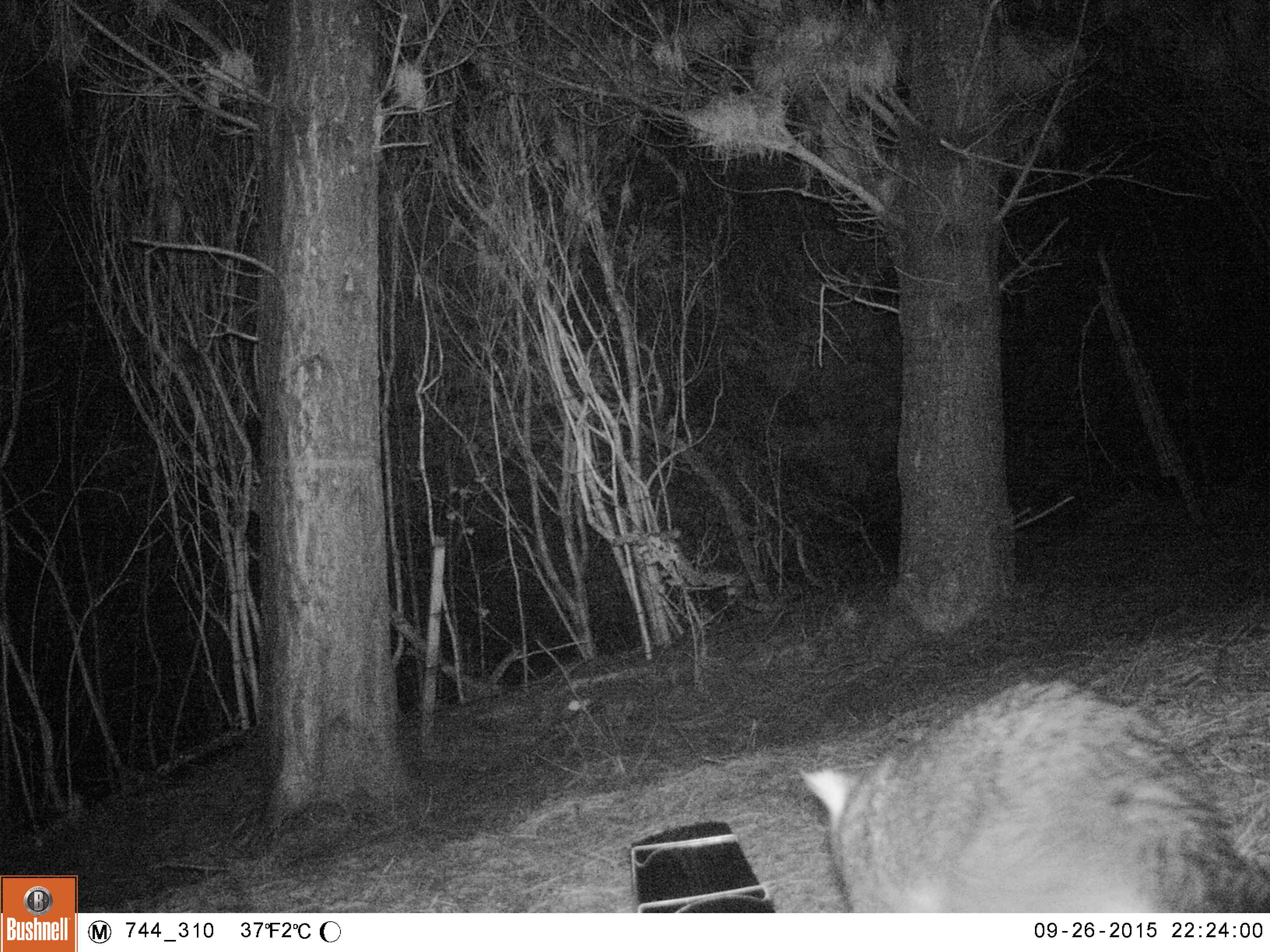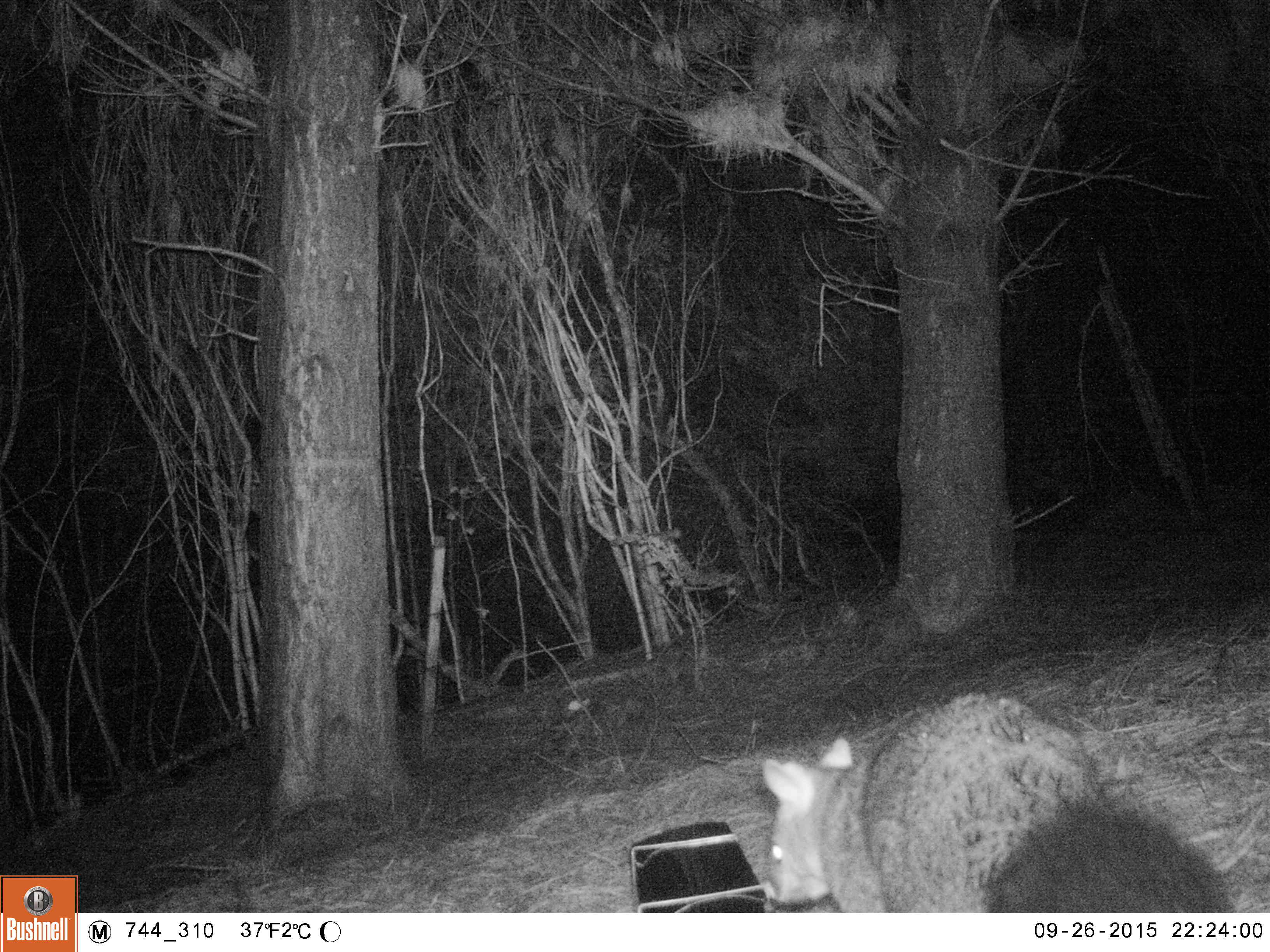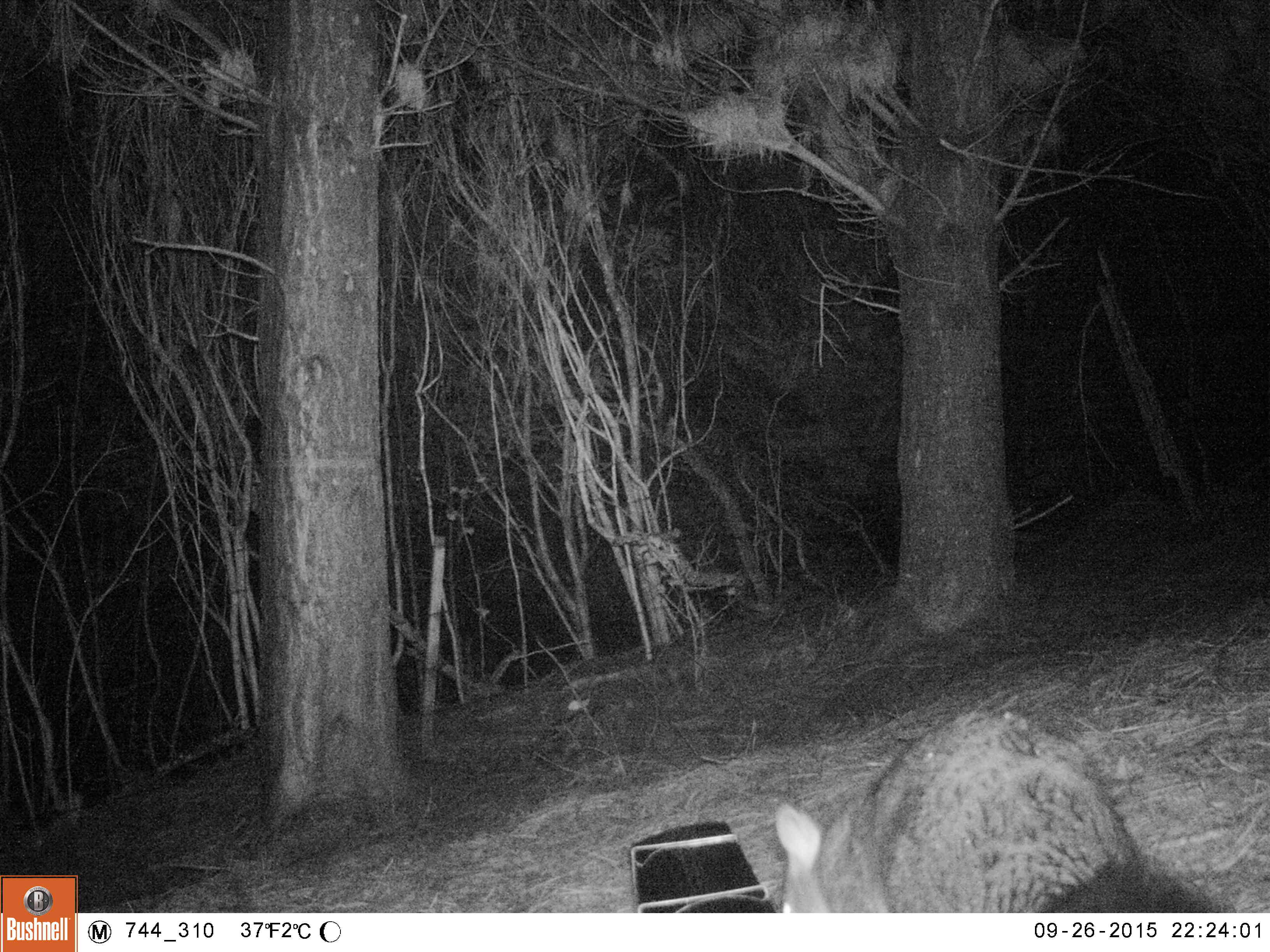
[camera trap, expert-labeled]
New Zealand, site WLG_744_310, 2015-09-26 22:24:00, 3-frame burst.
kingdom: Animalia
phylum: Chordata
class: Mammalia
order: Diprotodontia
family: Phalangeridae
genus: Trichosurus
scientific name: Trichosurus vulpecula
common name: common brushtail possum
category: possum